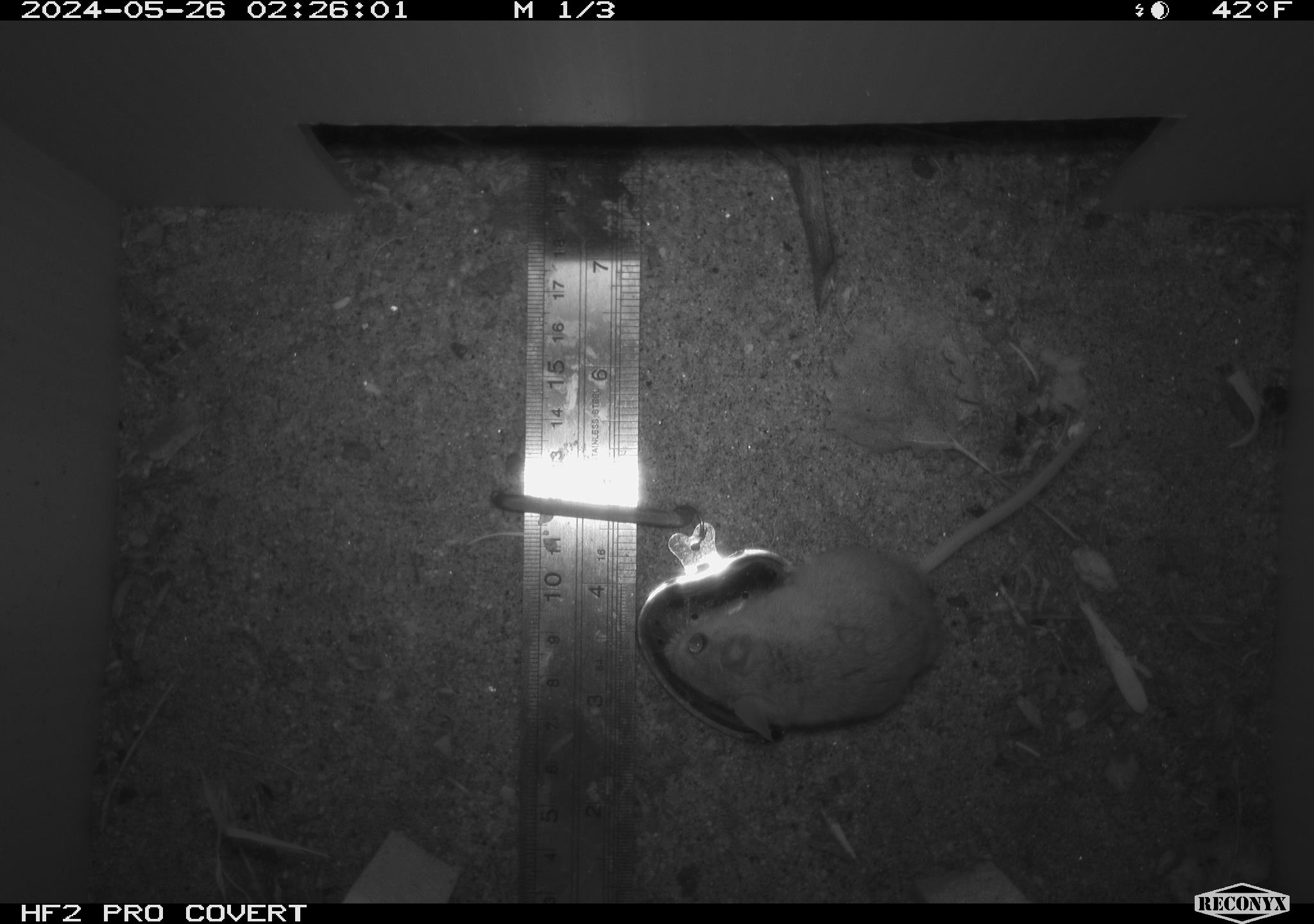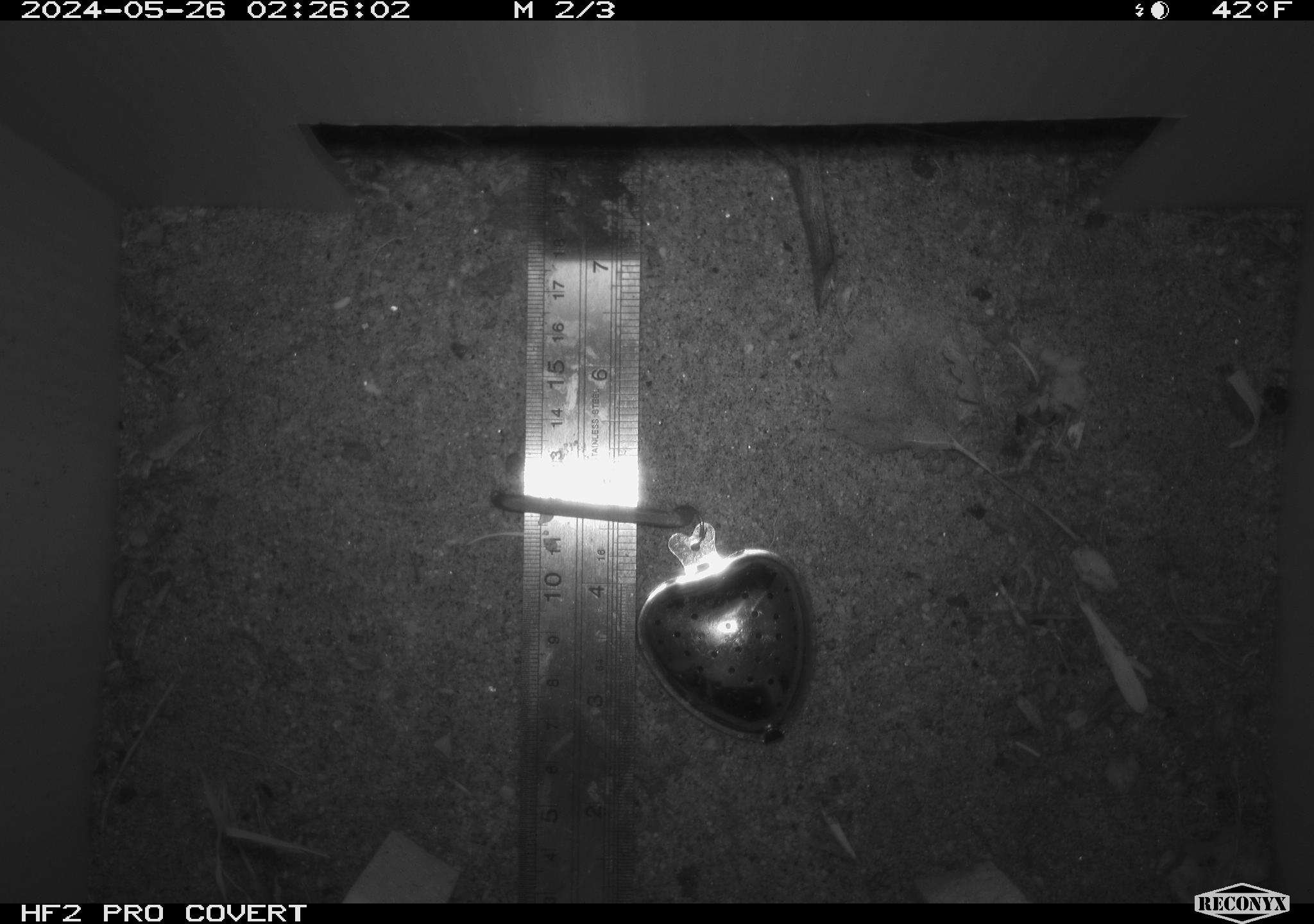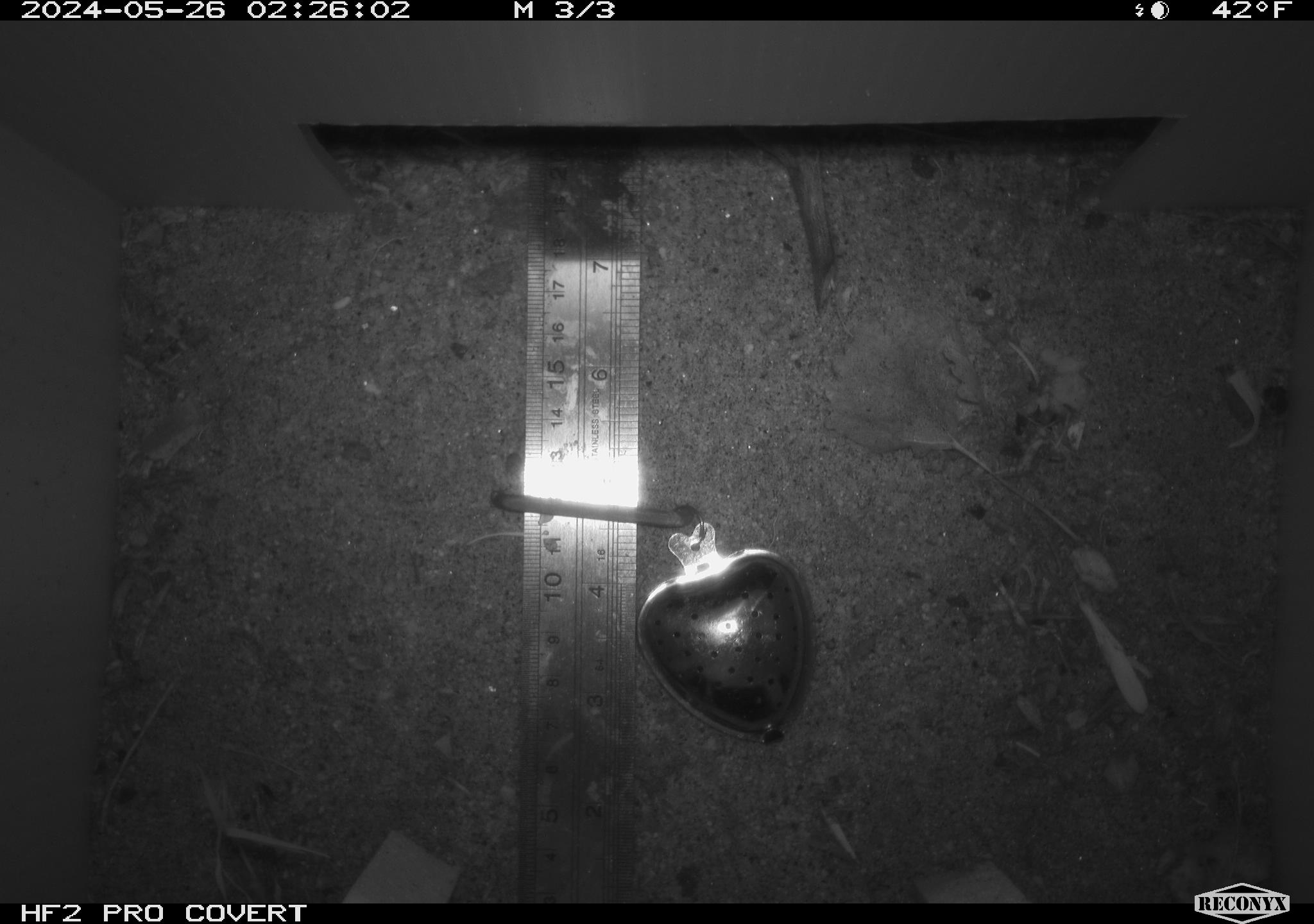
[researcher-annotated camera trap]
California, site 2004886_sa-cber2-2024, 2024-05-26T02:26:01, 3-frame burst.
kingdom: Animalia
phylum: Chordata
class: Mammalia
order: Rodentia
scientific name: Rodentia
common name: mouse species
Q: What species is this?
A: Mouse species (Rodentia).